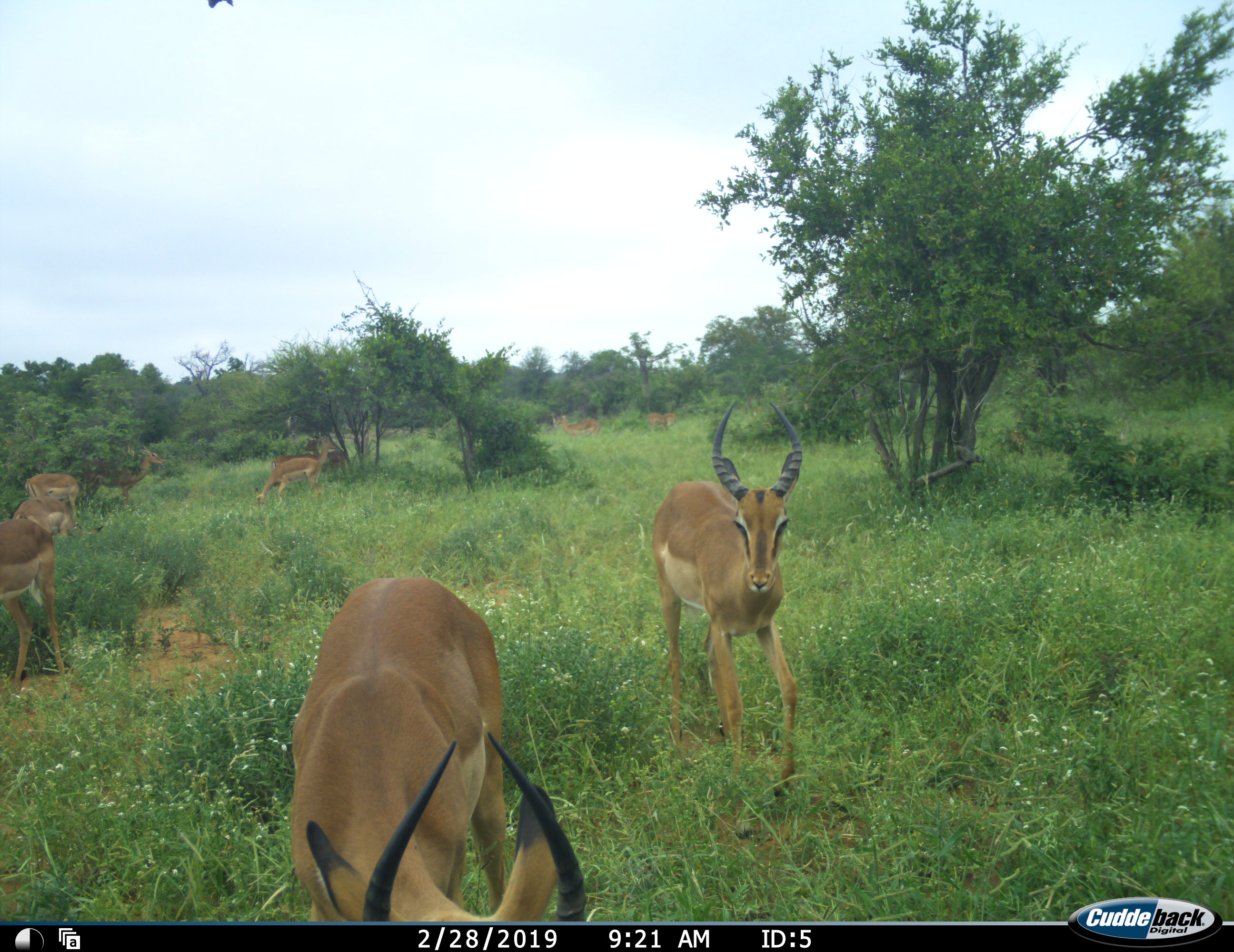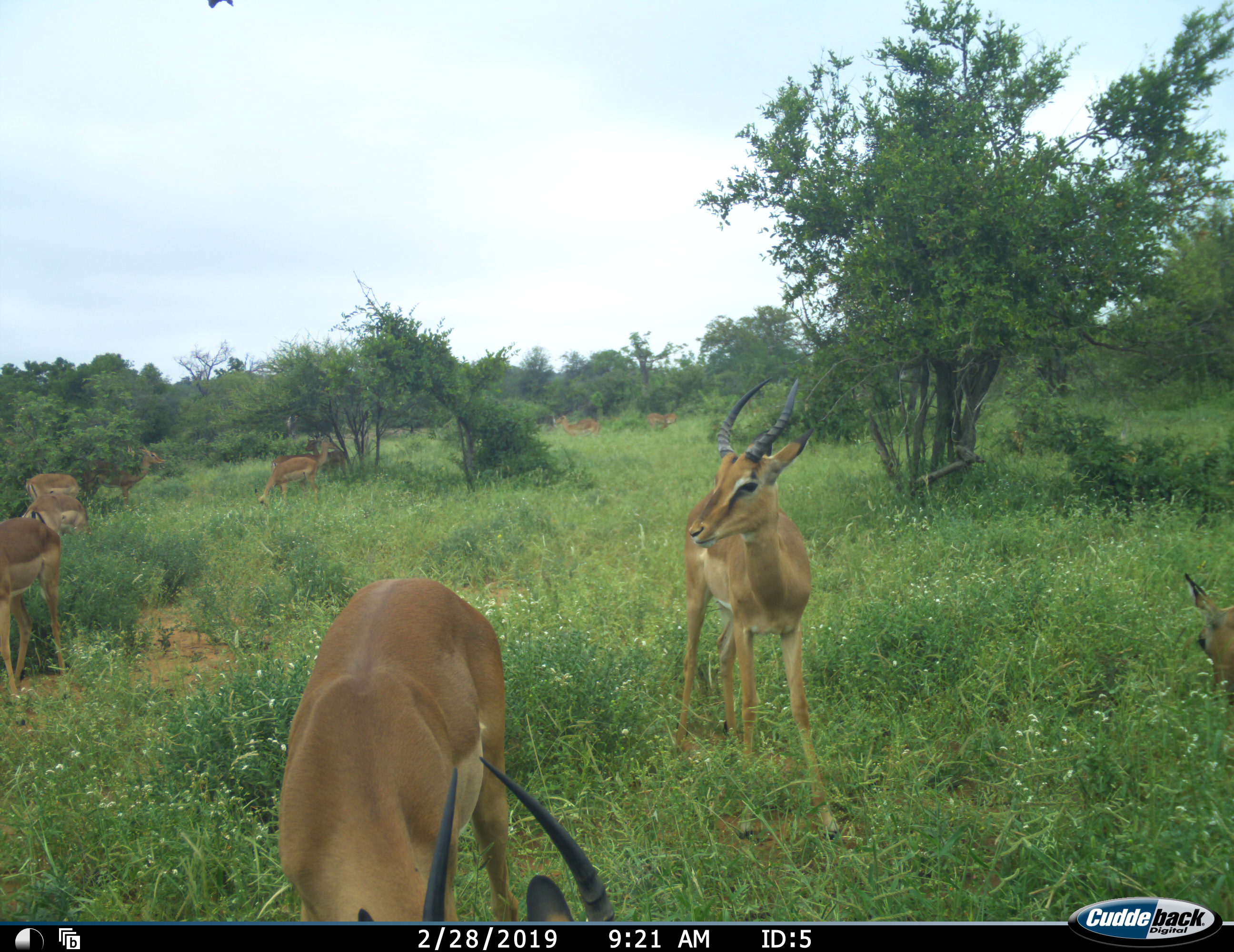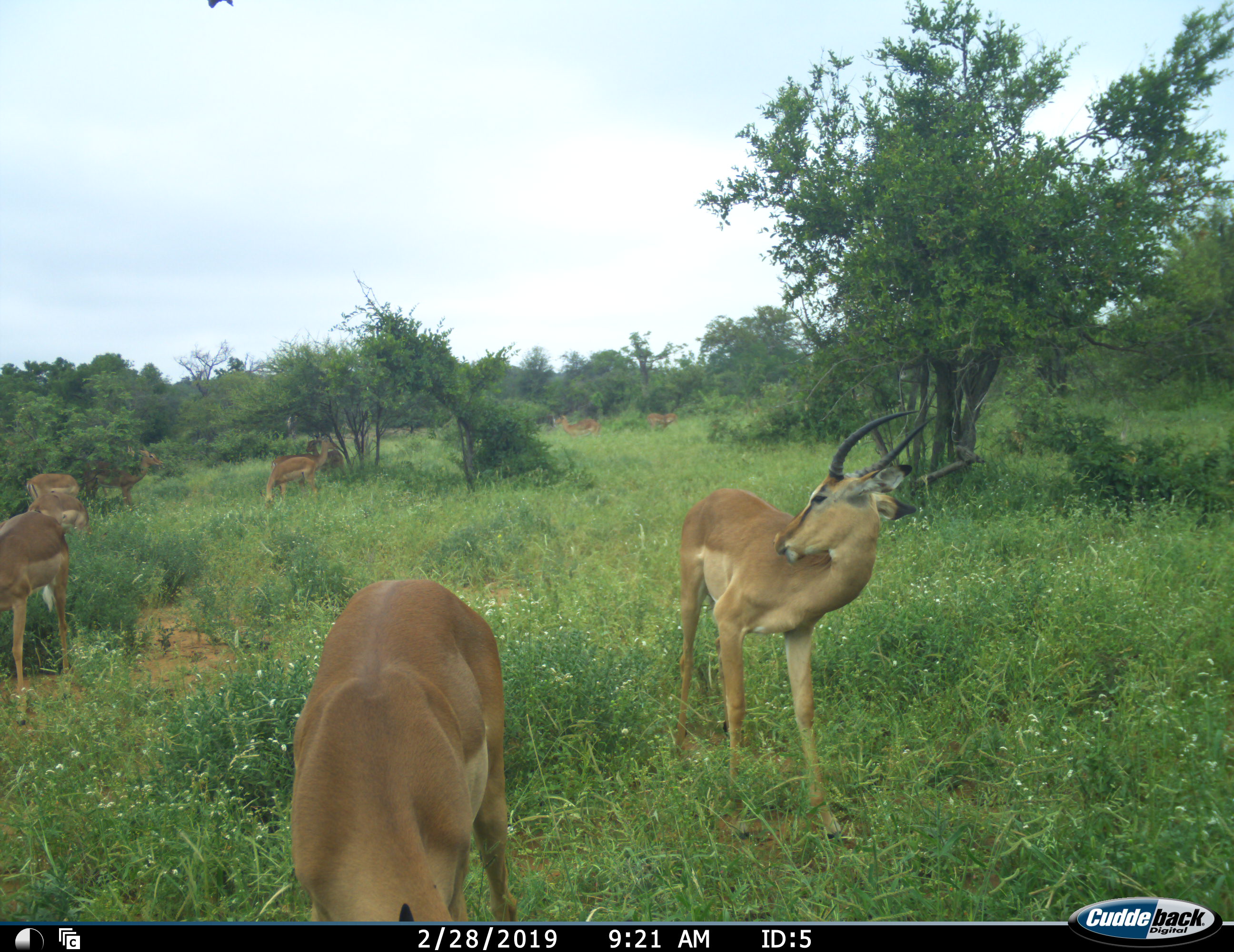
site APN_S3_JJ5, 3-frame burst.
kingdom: Animalia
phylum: Chordata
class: Mammalia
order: Artiodactyla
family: Bovidae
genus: Aepyceros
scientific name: Aepyceros melampus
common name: impala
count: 10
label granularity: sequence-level